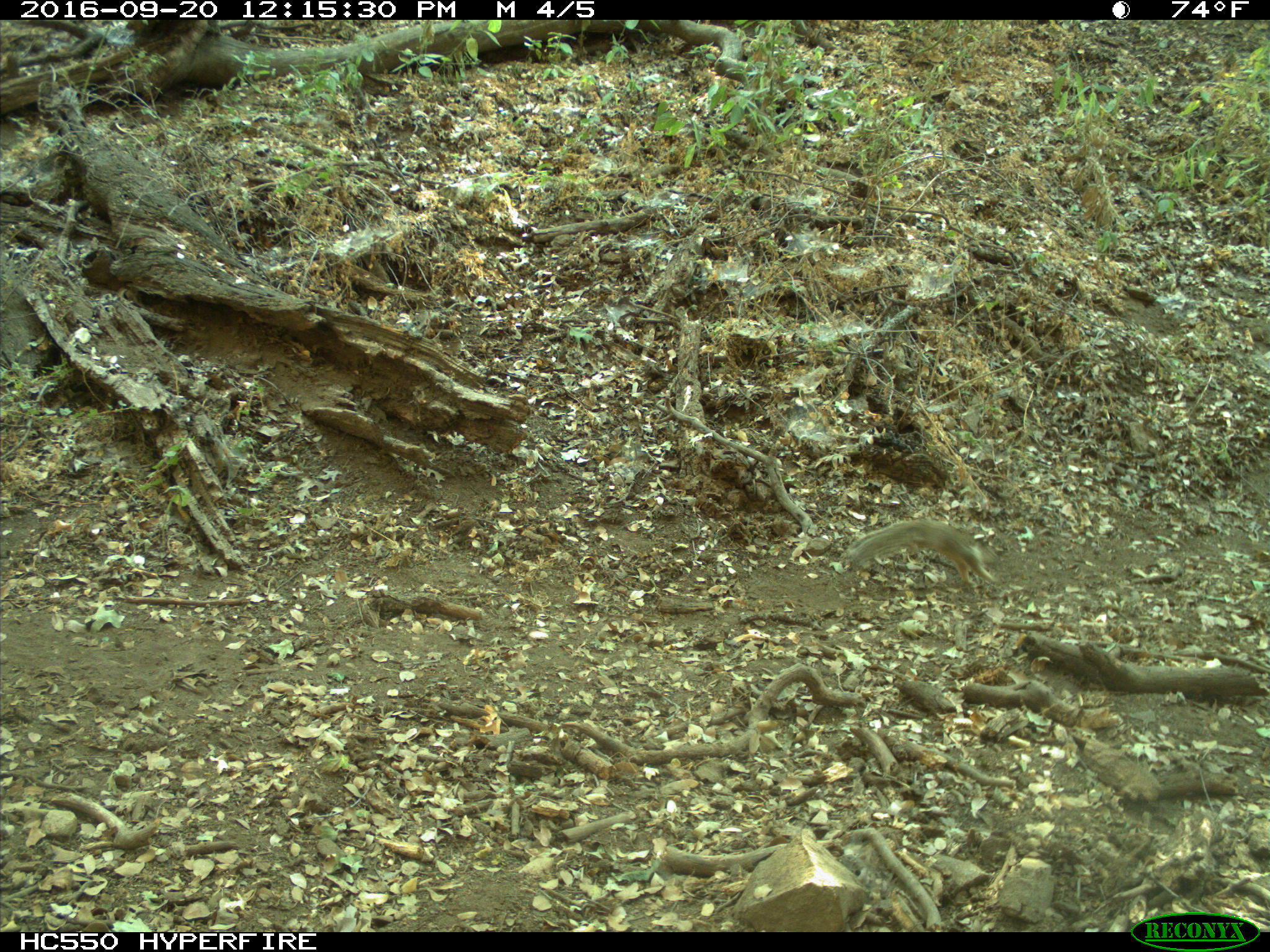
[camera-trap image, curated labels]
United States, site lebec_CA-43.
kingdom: Animalia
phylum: Chordata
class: Mammalia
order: Rodentia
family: Sciuridae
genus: Otospermophilus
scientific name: Otospermophilus beecheyi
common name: california ground squirrel